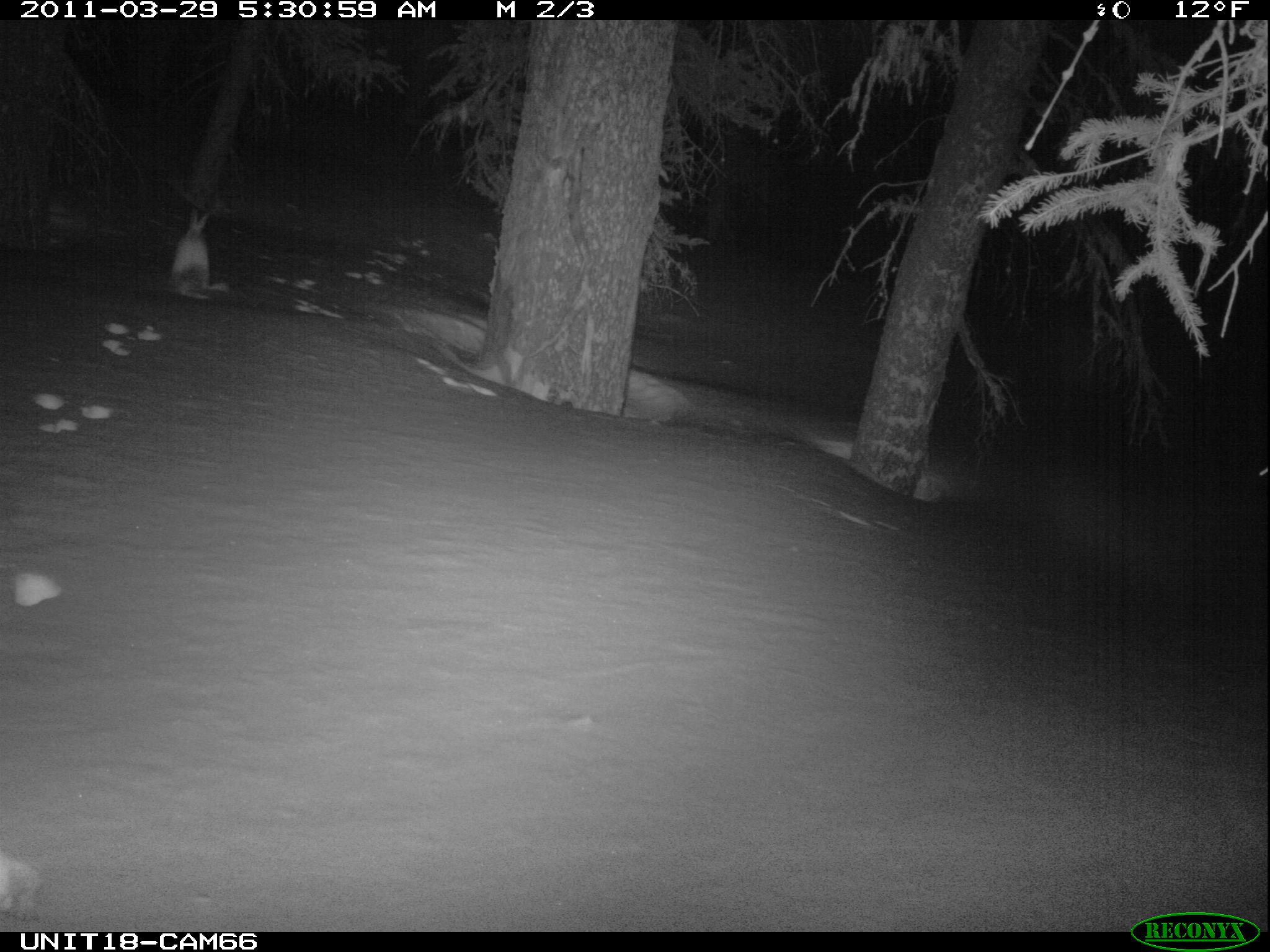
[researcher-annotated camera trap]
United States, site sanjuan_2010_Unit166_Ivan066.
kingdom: Animalia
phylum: Chordata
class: Mammalia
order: Lagomorpha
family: Leporidae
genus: Lepus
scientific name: Lepus americanus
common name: snowshoe hare